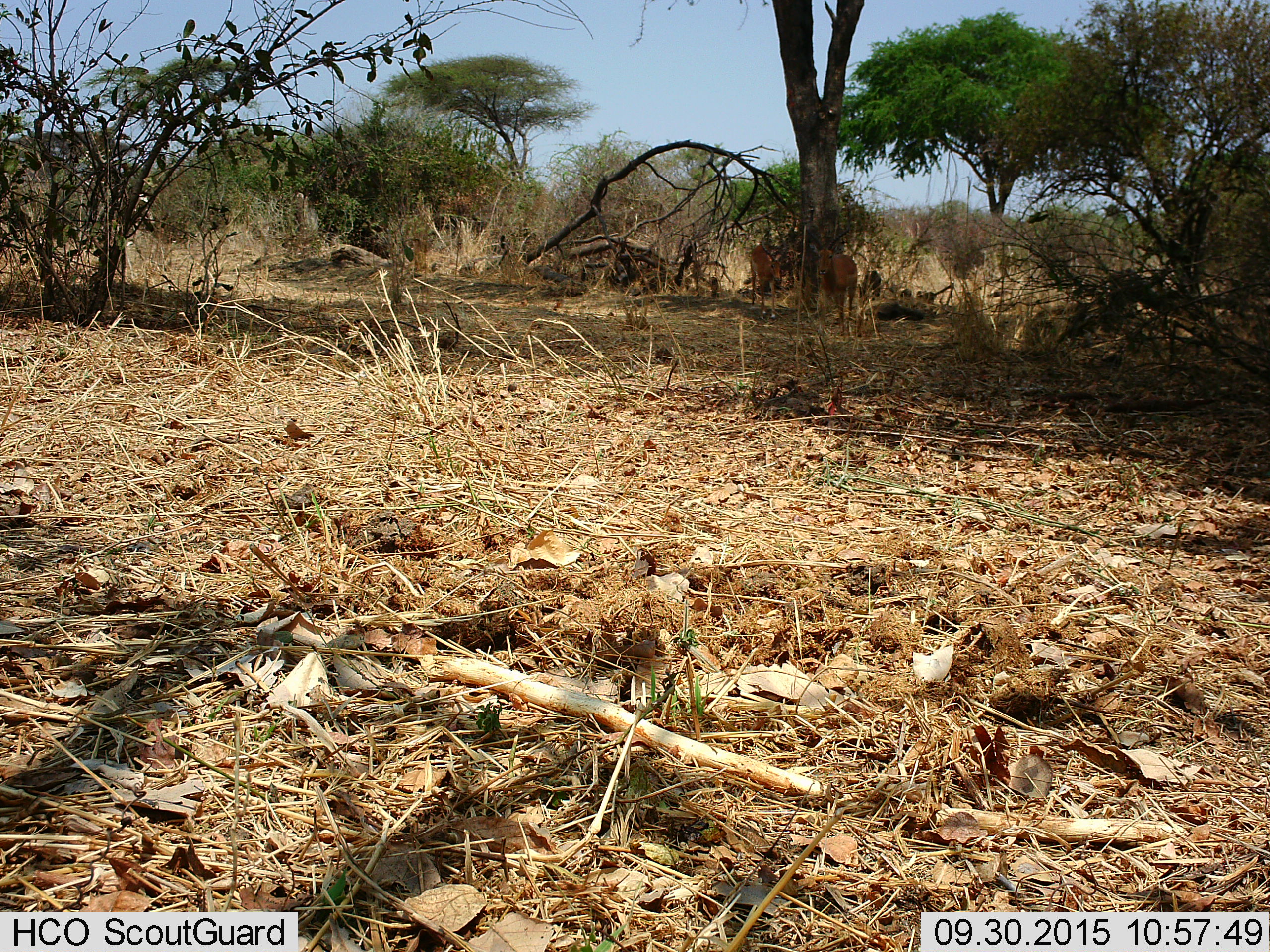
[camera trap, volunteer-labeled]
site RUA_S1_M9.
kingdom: Animalia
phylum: Chordata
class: Mammalia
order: Artiodactyla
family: Bovidae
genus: Aepyceros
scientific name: Aepyceros melampus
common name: impala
Impala (Aepyceros melampus), count 2. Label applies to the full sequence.